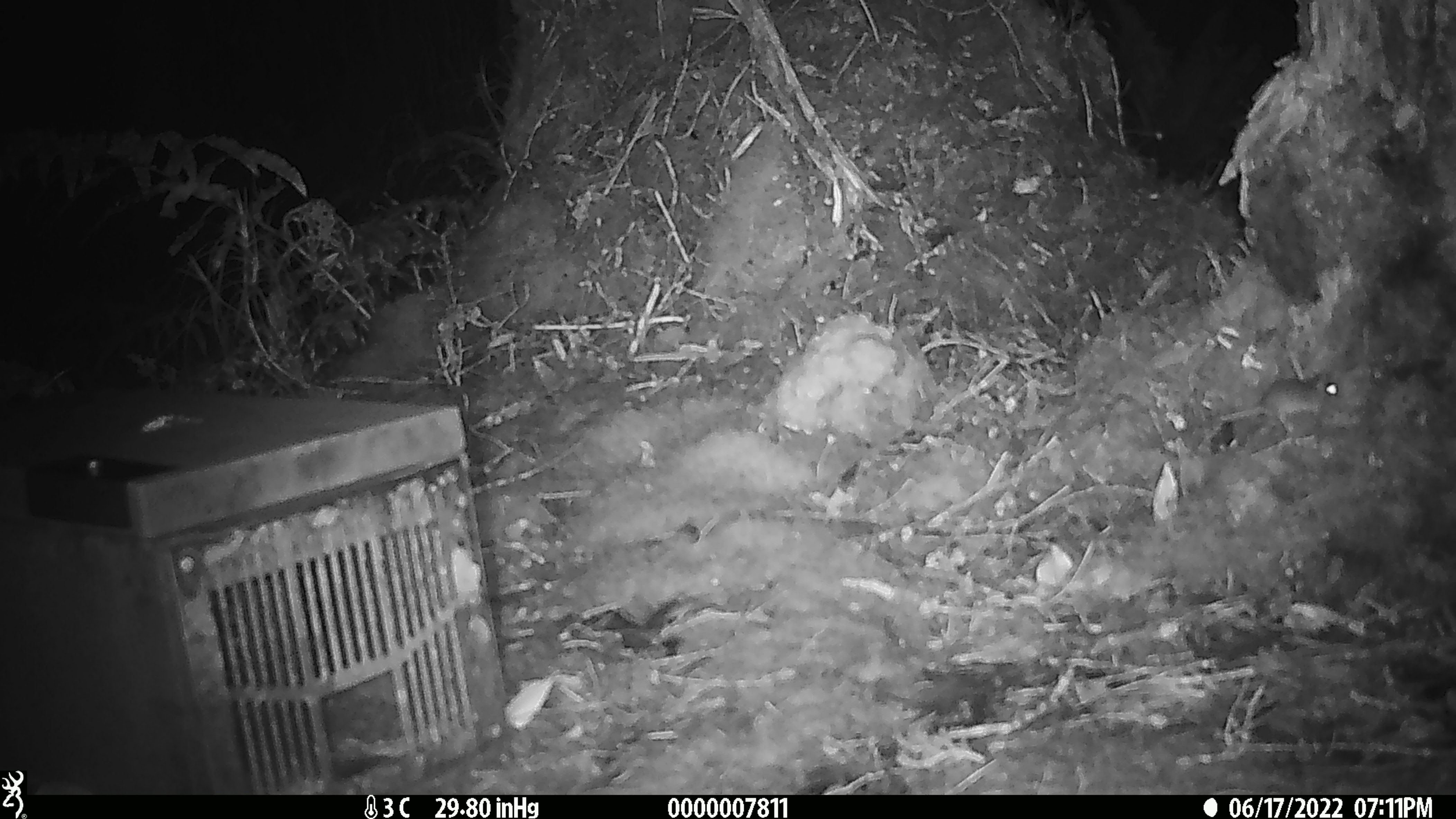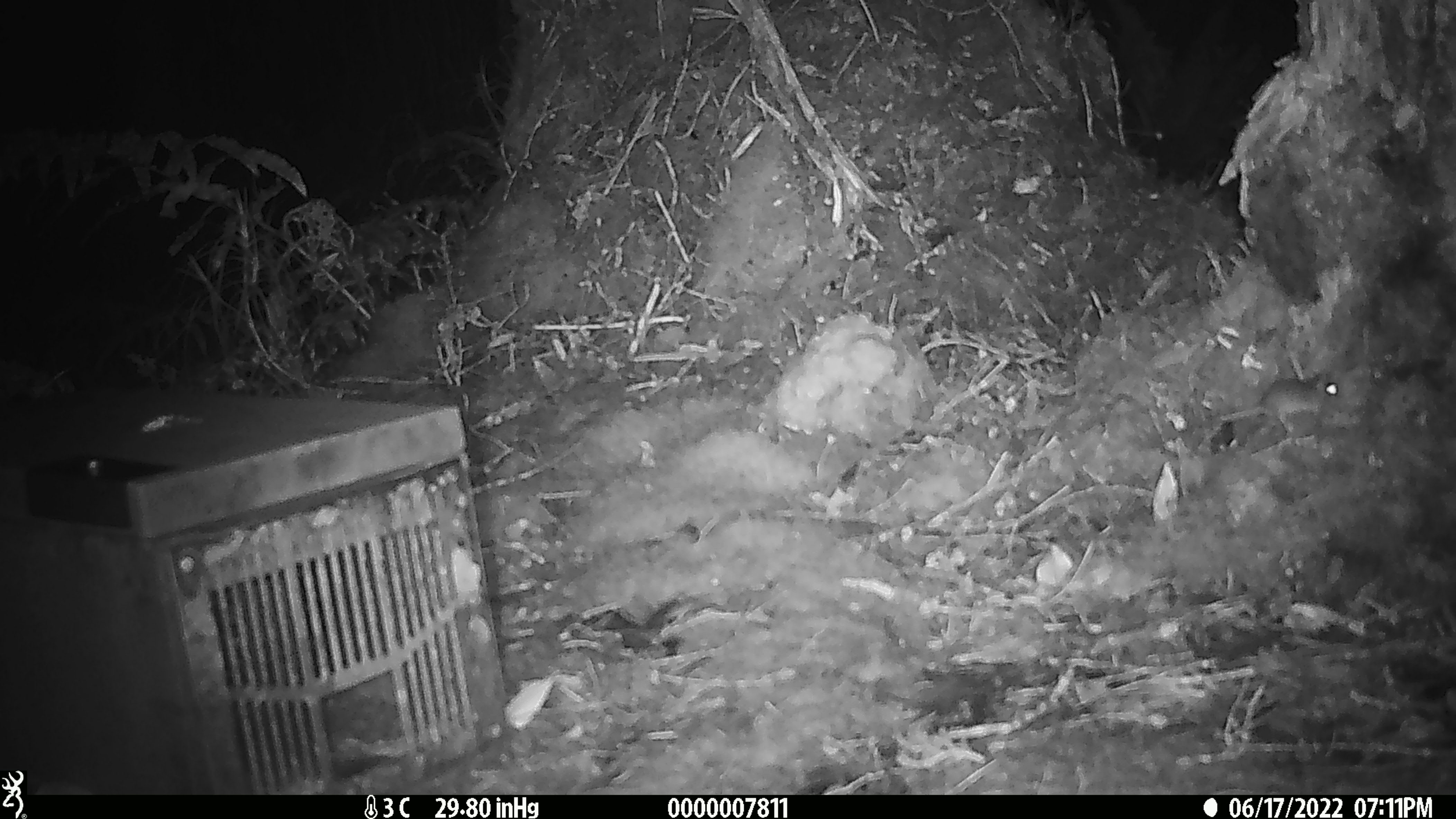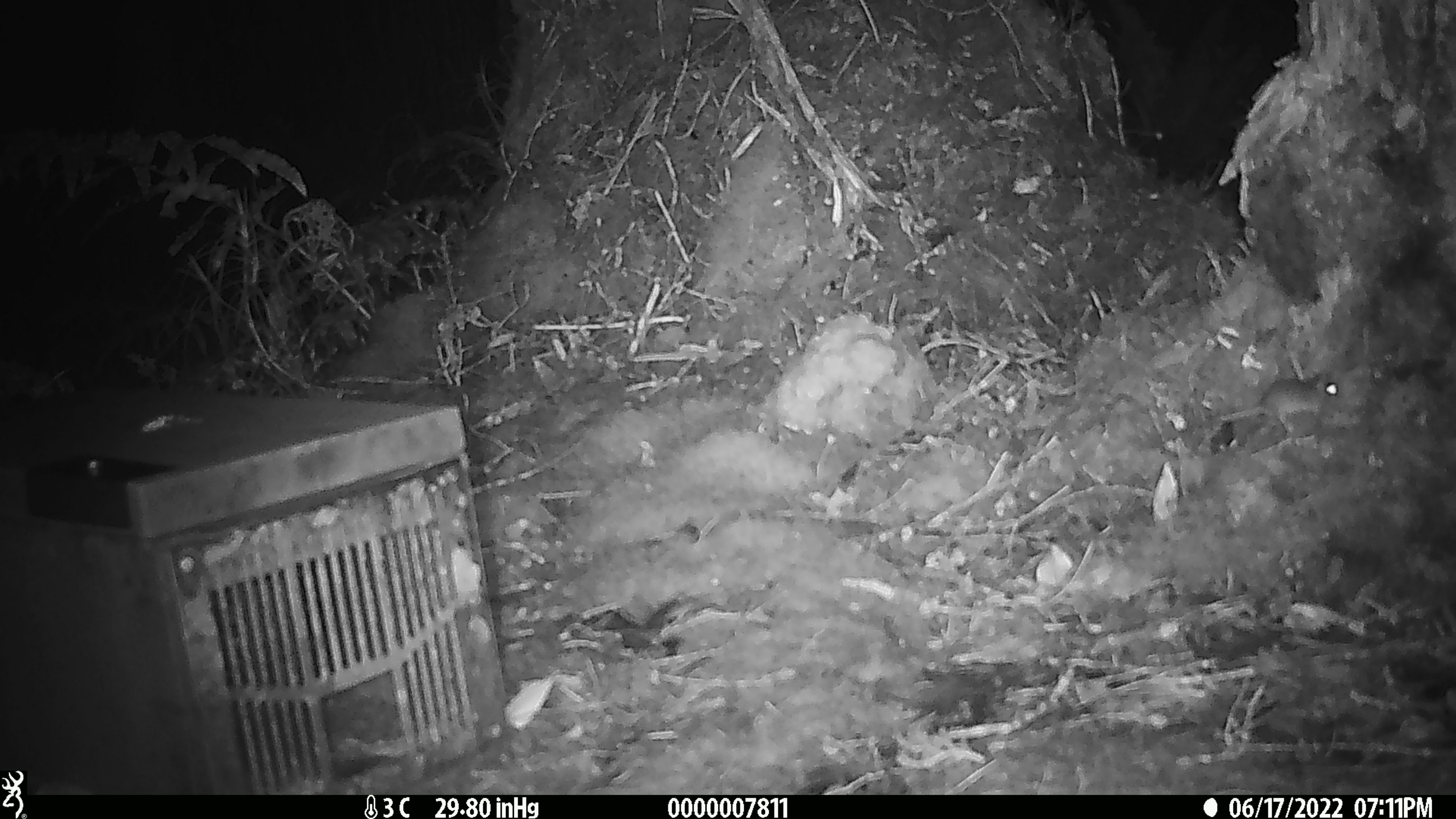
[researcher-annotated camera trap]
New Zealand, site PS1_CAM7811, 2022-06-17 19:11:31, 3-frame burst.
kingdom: Animalia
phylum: Chordata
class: Mammalia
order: Rodentia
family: Muridae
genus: Mus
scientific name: Mus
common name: mouse